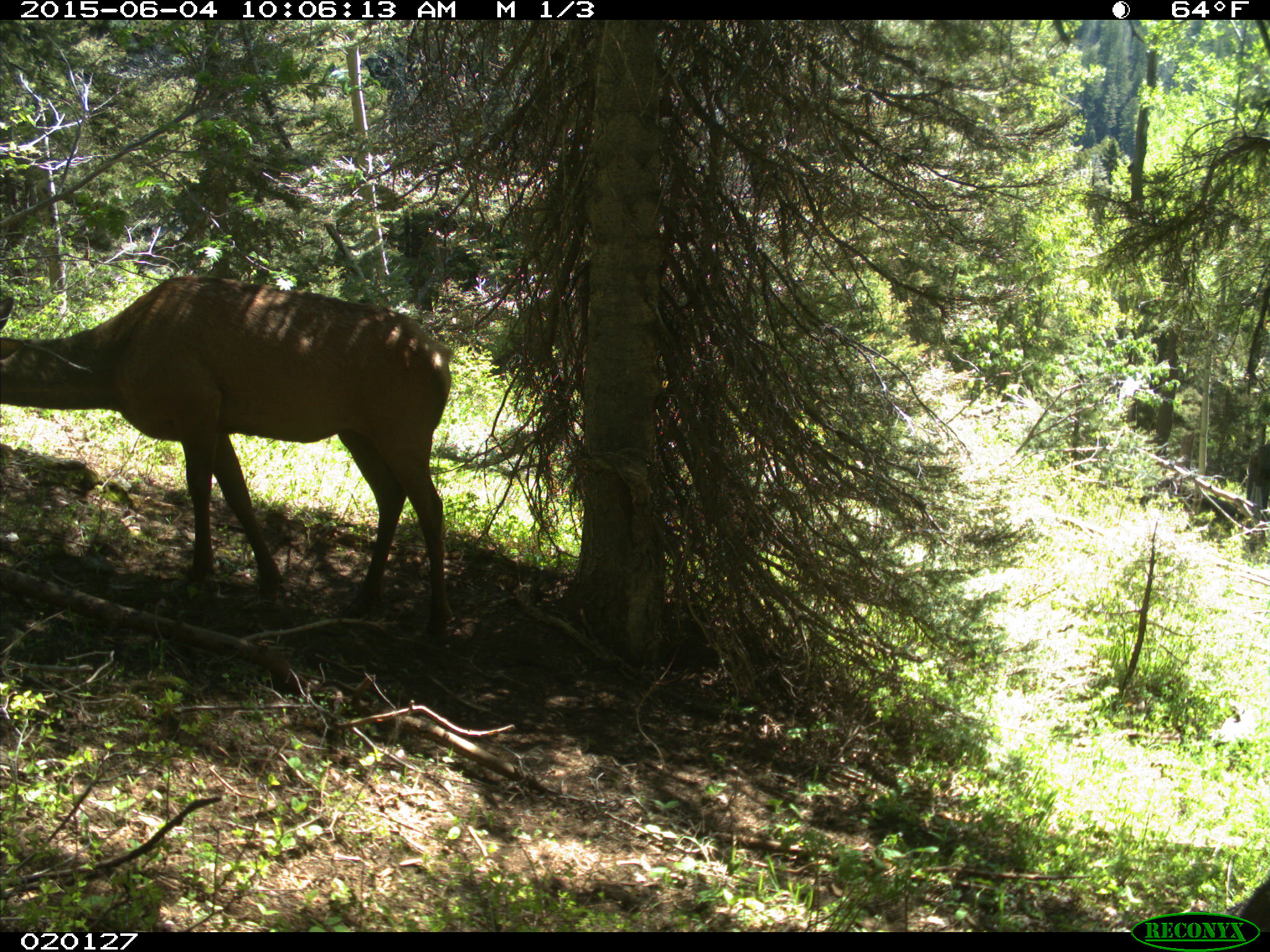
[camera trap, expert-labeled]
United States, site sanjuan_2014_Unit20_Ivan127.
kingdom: Animalia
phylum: Chordata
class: Mammalia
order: Artiodactyla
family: Cervidae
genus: Cervus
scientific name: Cervus elaphus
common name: red deer